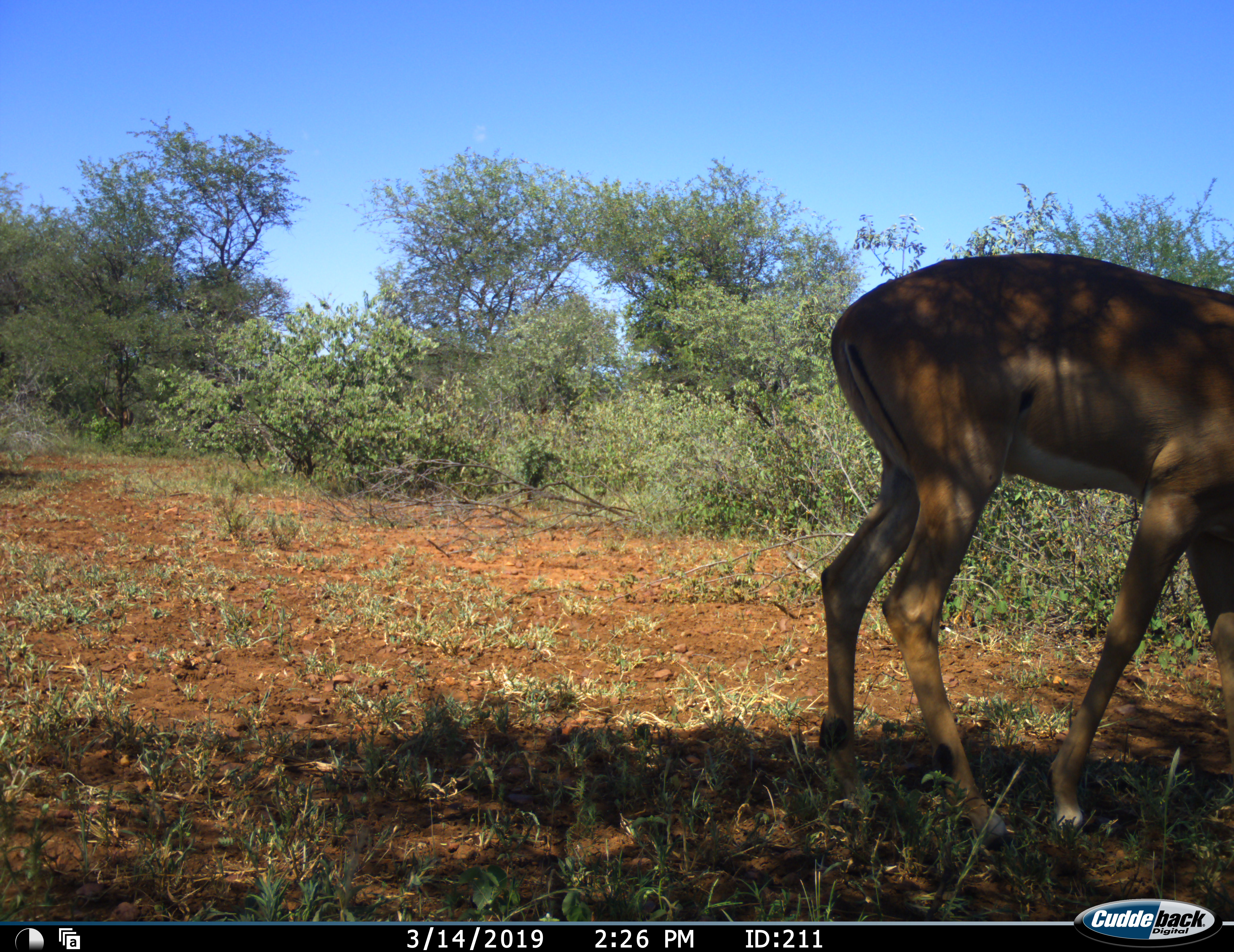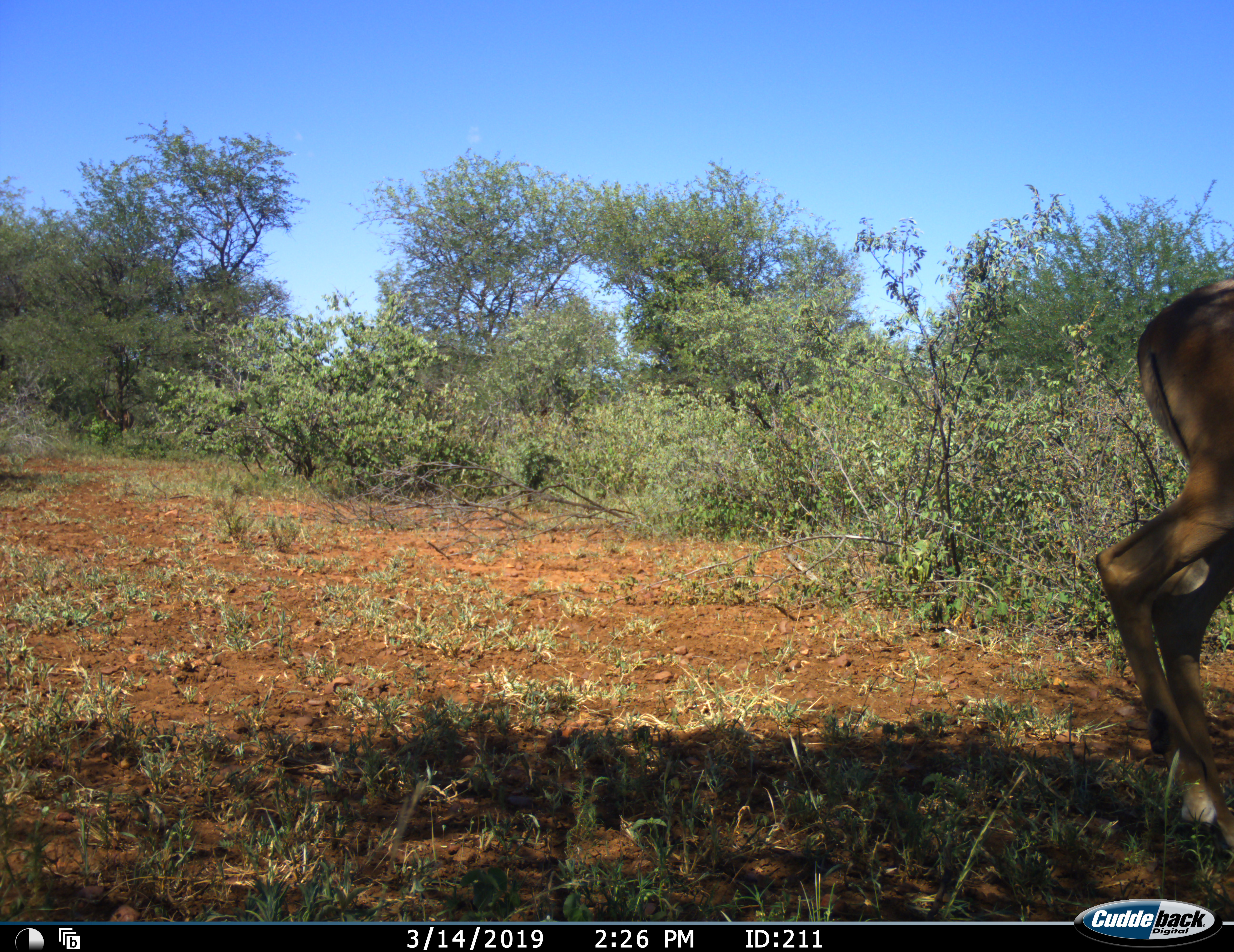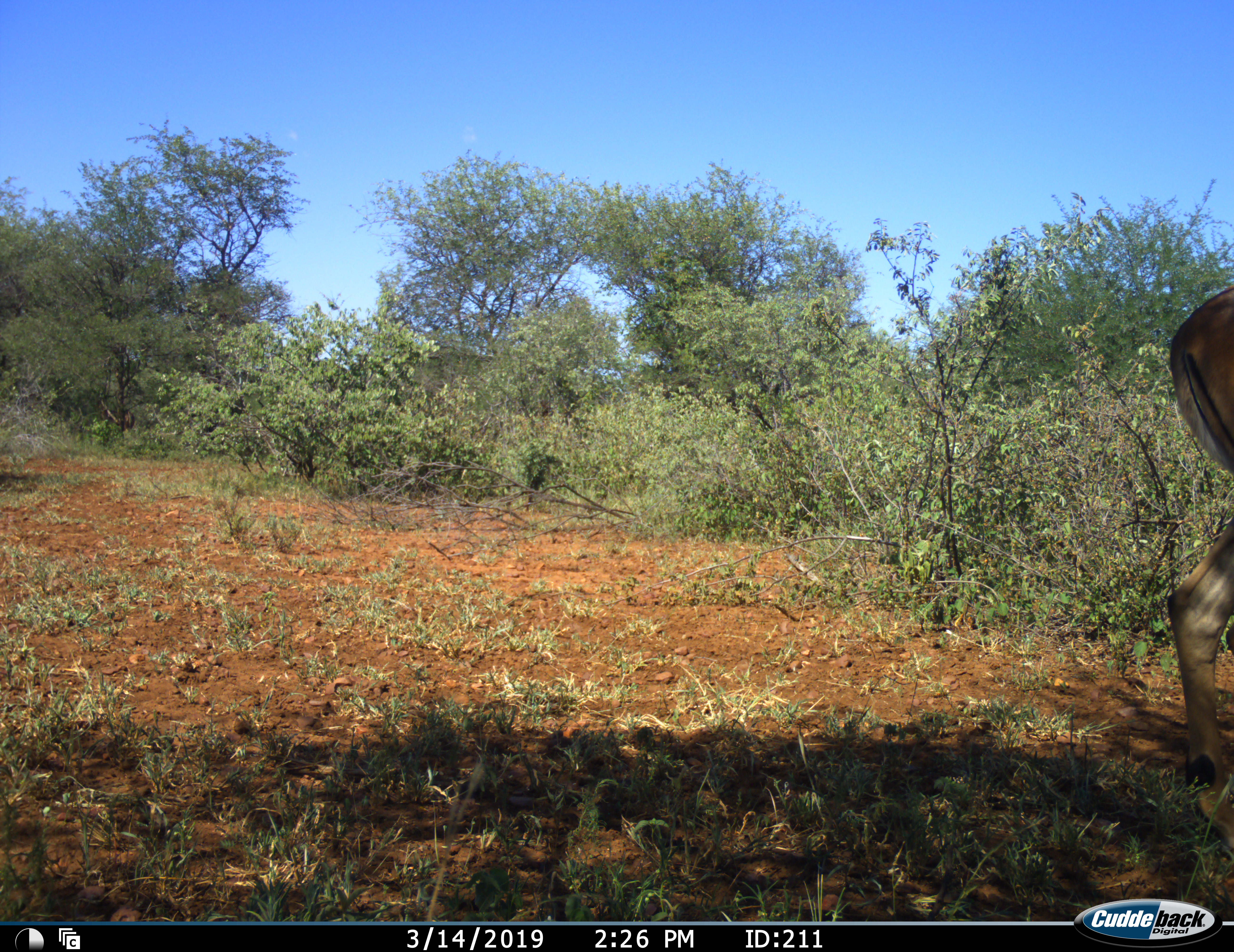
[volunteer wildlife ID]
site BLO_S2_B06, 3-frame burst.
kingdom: Animalia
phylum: Chordata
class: Mammalia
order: Artiodactyla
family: Bovidae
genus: Aepyceros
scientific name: Aepyceros melampus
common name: impala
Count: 1.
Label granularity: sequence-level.